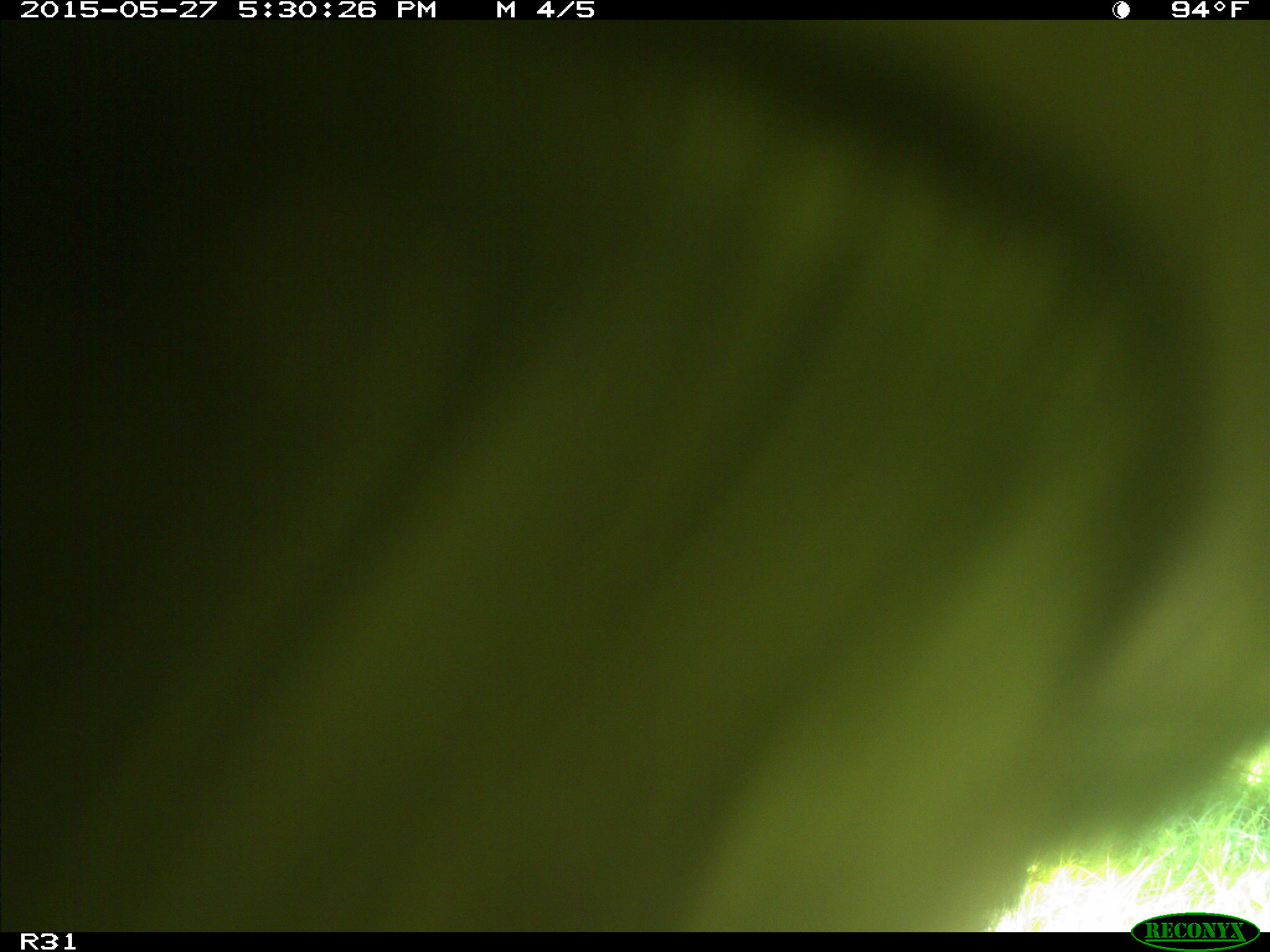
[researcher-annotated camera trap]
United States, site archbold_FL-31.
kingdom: Animalia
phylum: Chordata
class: Mammalia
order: Artiodactyla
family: Bovidae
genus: Bos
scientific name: Bos taurus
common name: domestic cow